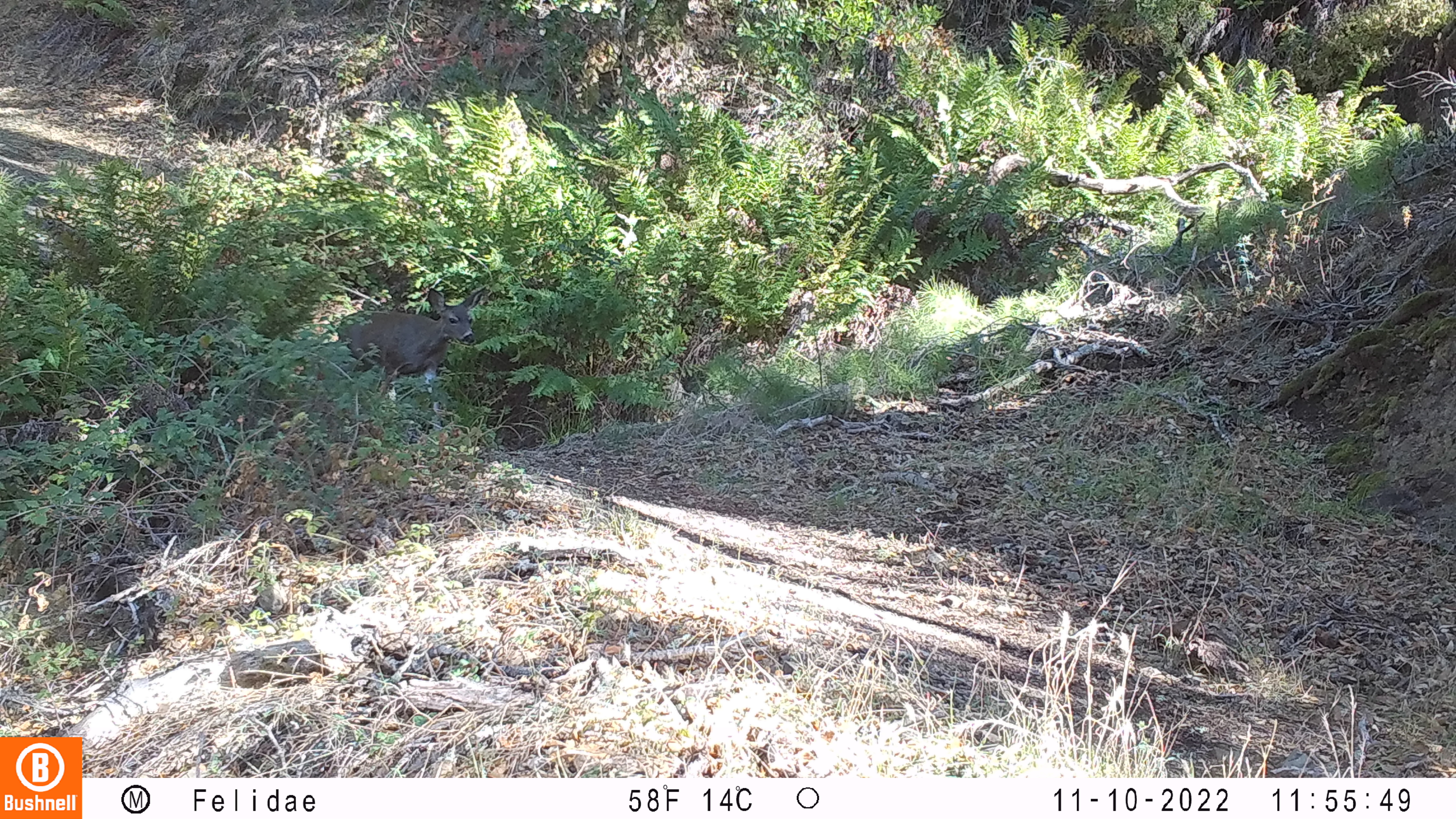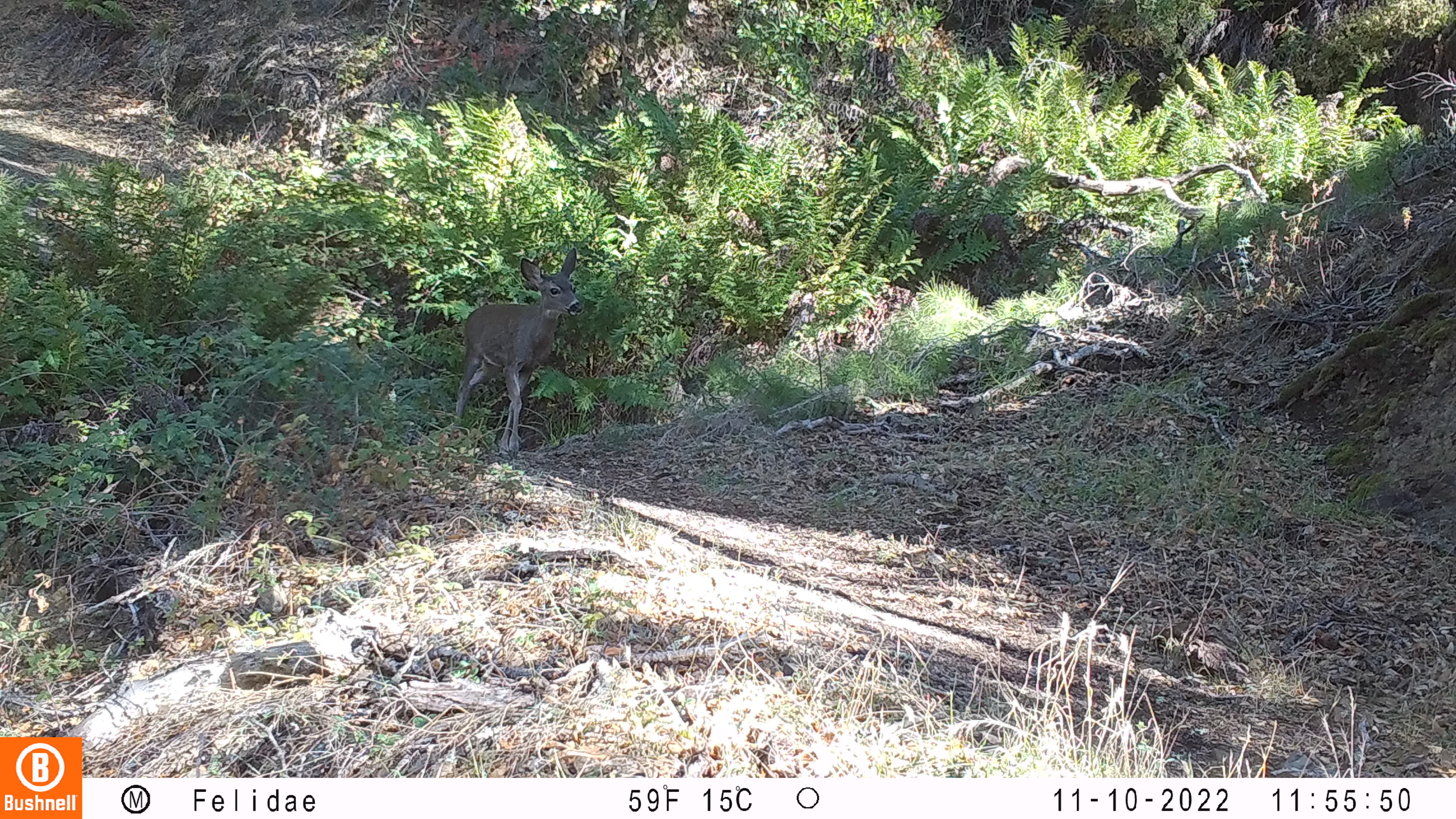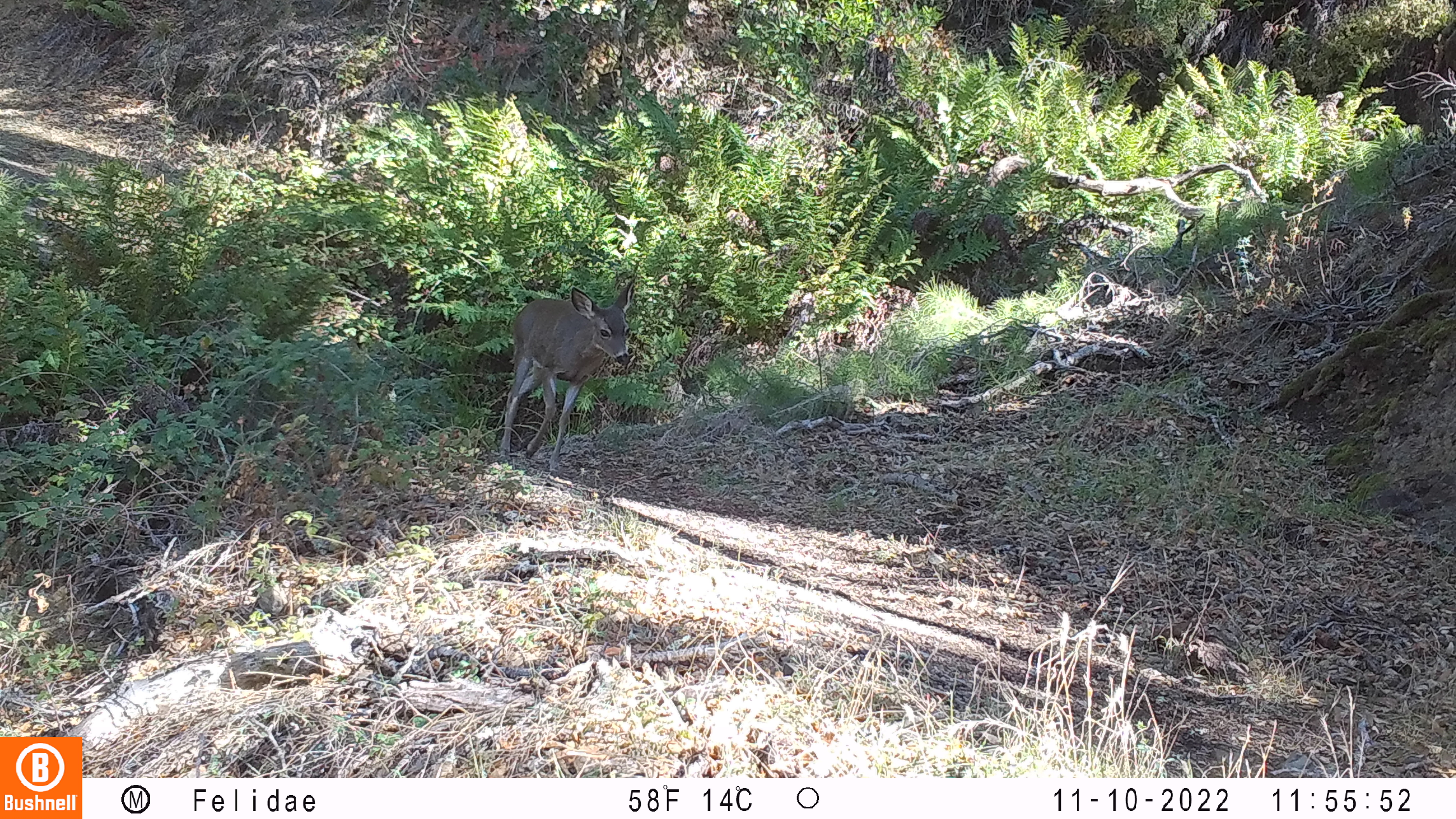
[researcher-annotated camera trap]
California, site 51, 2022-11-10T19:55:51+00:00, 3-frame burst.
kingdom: Animalia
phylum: Chordata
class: Mammalia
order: Artiodactyla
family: Cervidae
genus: Odocoileus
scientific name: Odocoileus hemionus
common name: mule deer